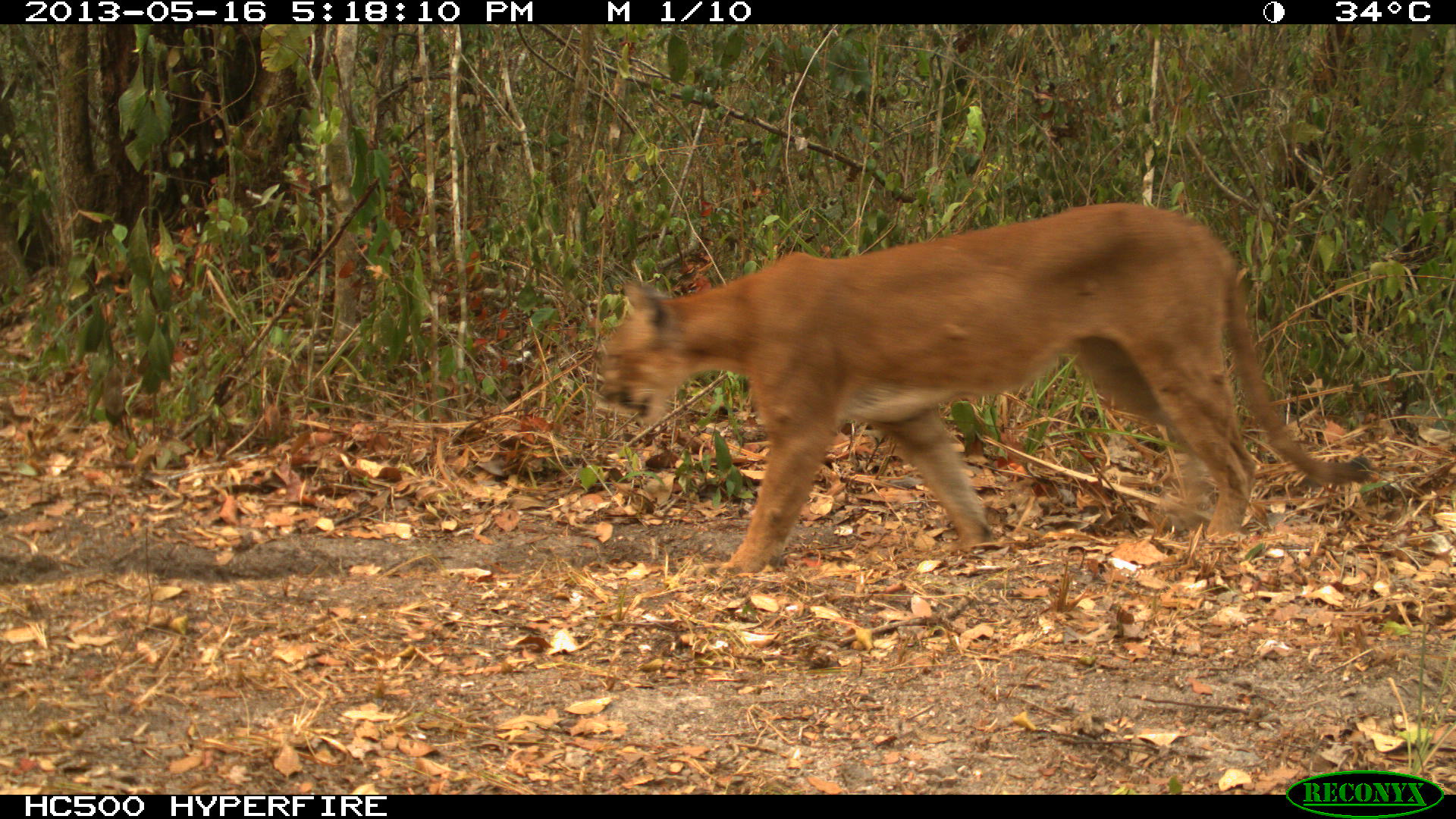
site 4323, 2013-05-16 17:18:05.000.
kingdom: Animalia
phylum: Chordata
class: Mammalia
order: Carnivora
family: Felidae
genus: Puma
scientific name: Puma concolor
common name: mountain lion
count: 1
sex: male